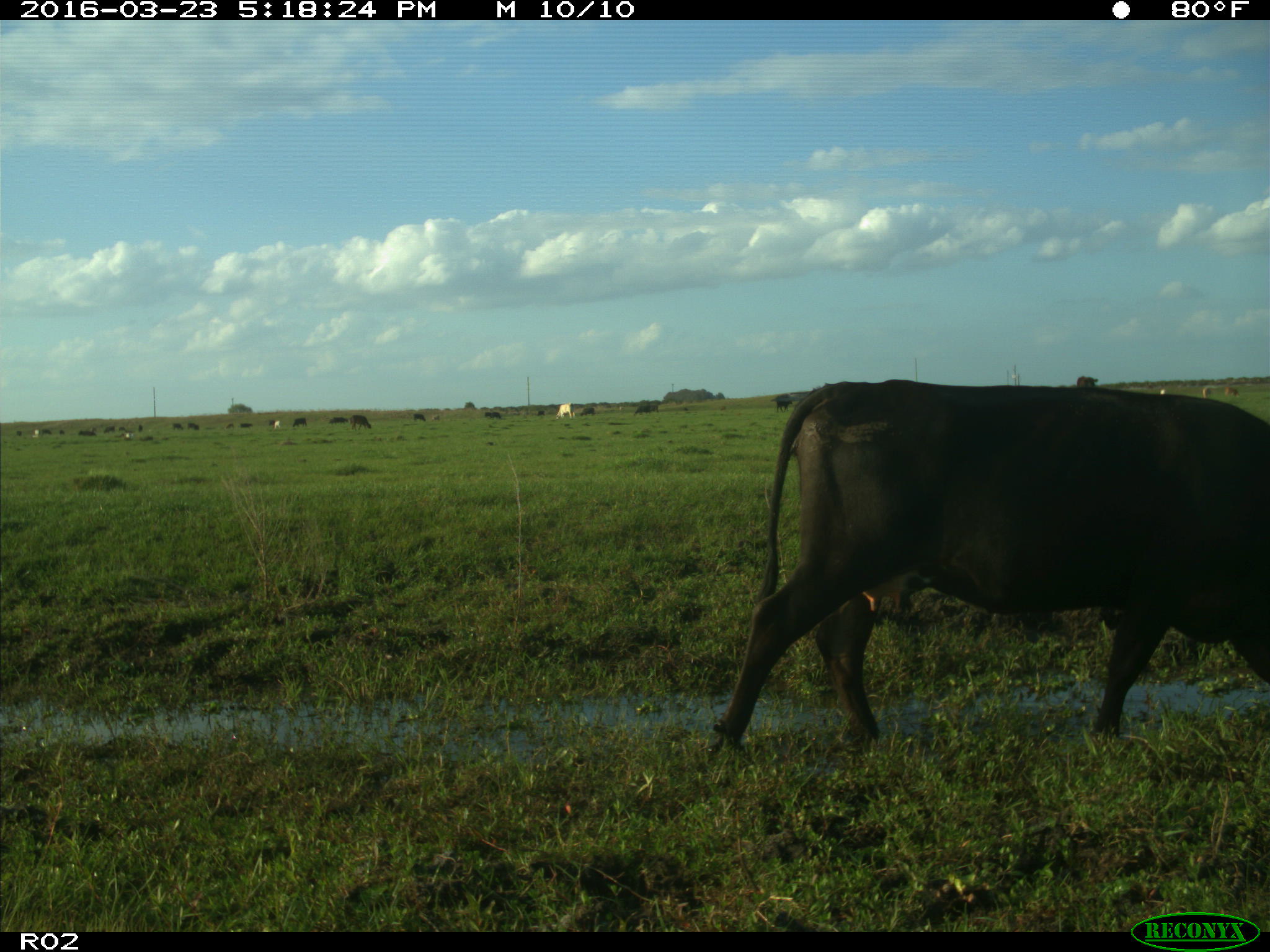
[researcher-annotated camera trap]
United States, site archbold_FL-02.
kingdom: Animalia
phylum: Chordata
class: Mammalia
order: Artiodactyla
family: Bovidae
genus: Bos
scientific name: Bos taurus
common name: domestic cow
Bos taurus (domestic cow).